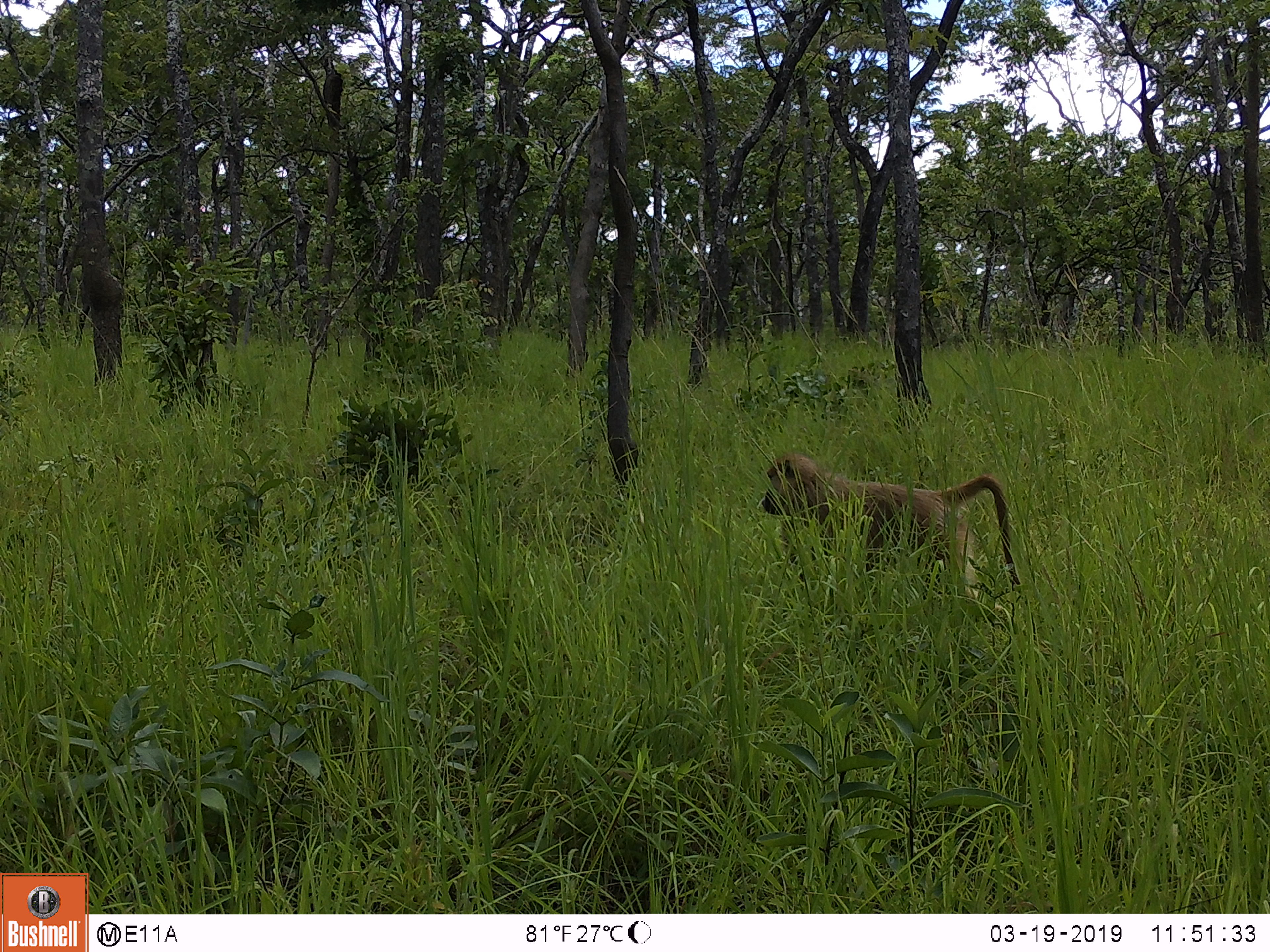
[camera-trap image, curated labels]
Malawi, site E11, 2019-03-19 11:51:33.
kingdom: Animalia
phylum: Chordata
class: Mammalia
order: Primates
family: Cercopithecidae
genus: Papio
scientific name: Papio cynocephalus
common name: yellow baboon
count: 1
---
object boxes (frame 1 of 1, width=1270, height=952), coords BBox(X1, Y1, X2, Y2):
yellow baboon: BBox(756, 448, 1020, 598)